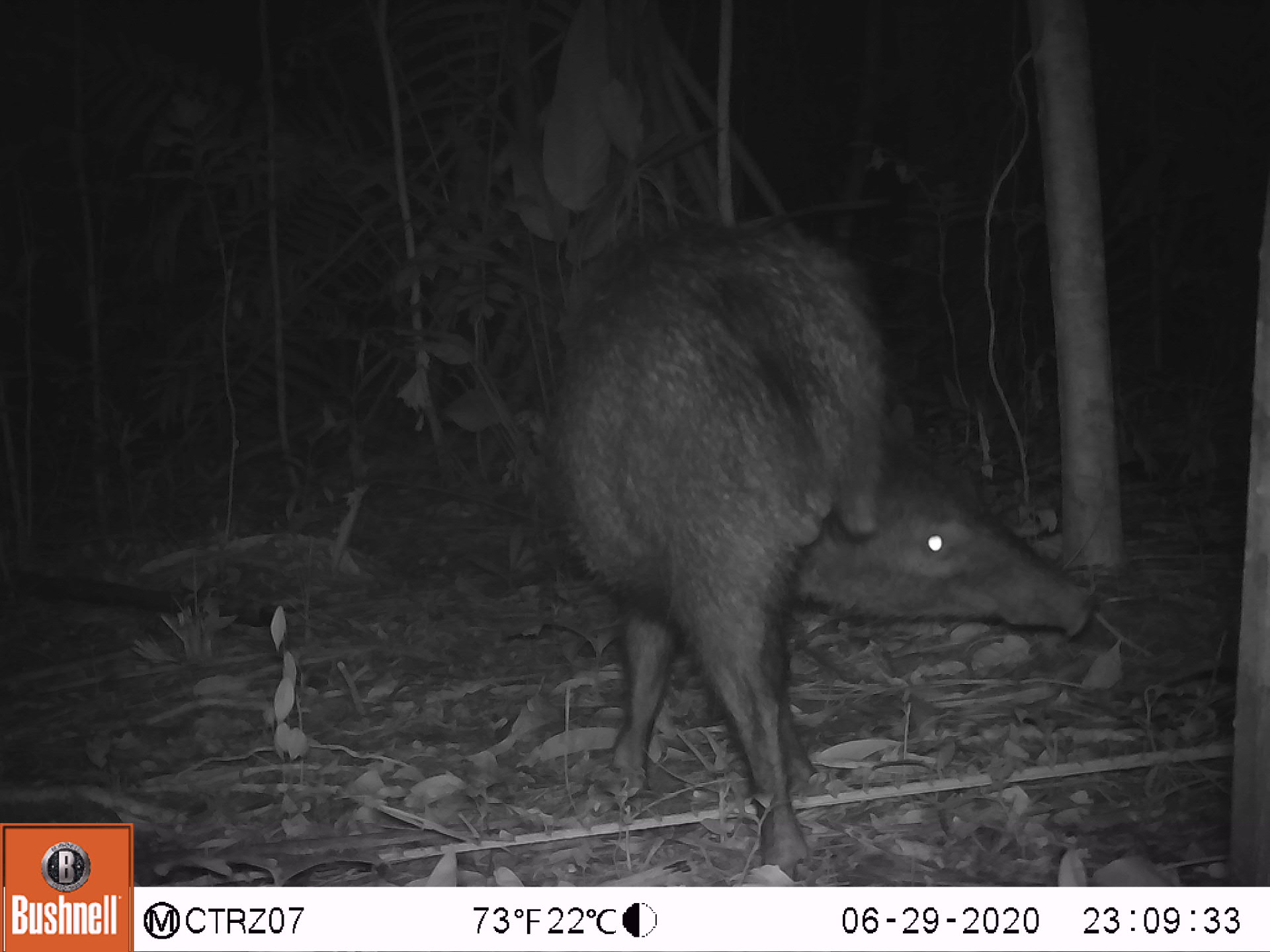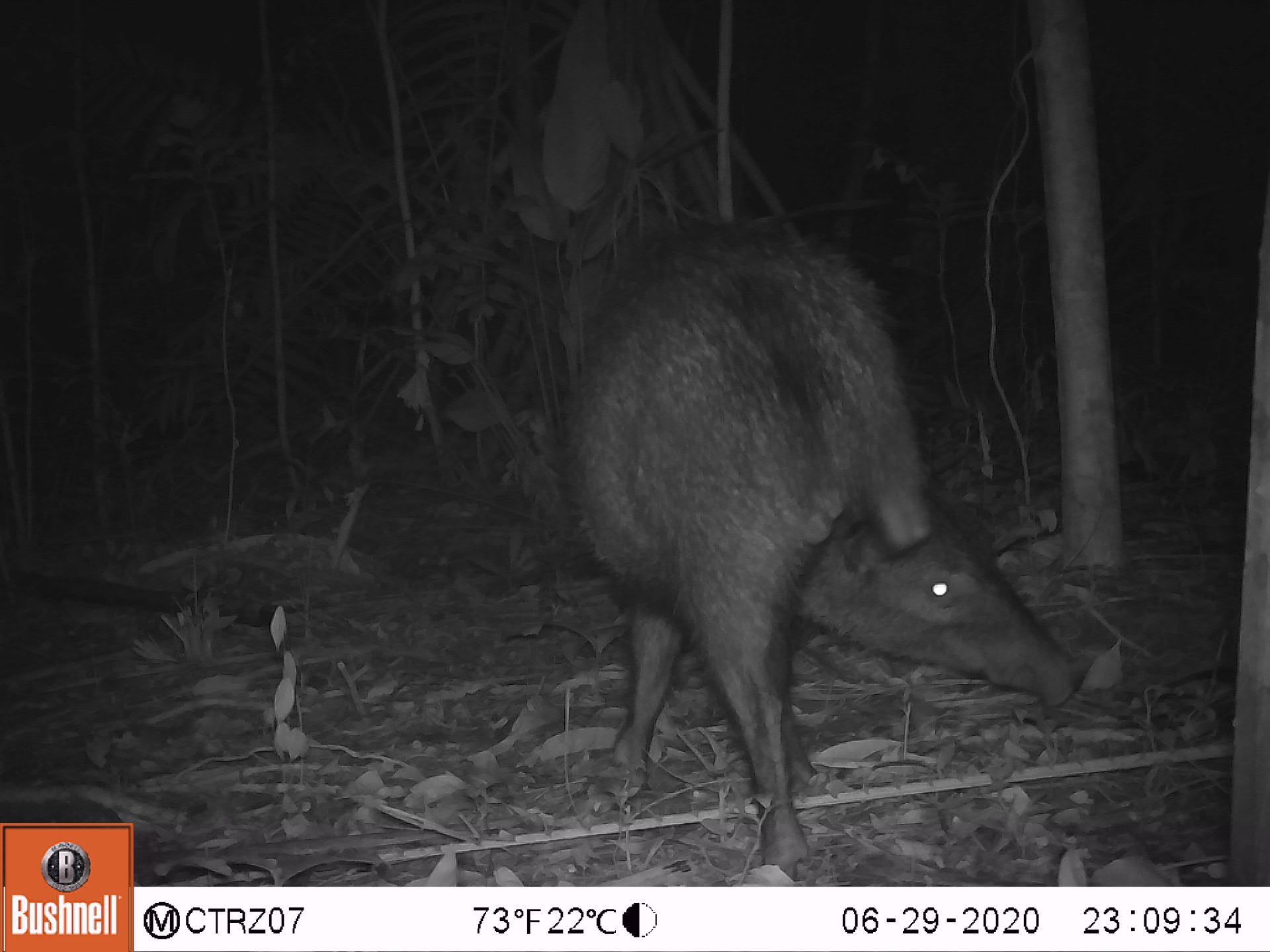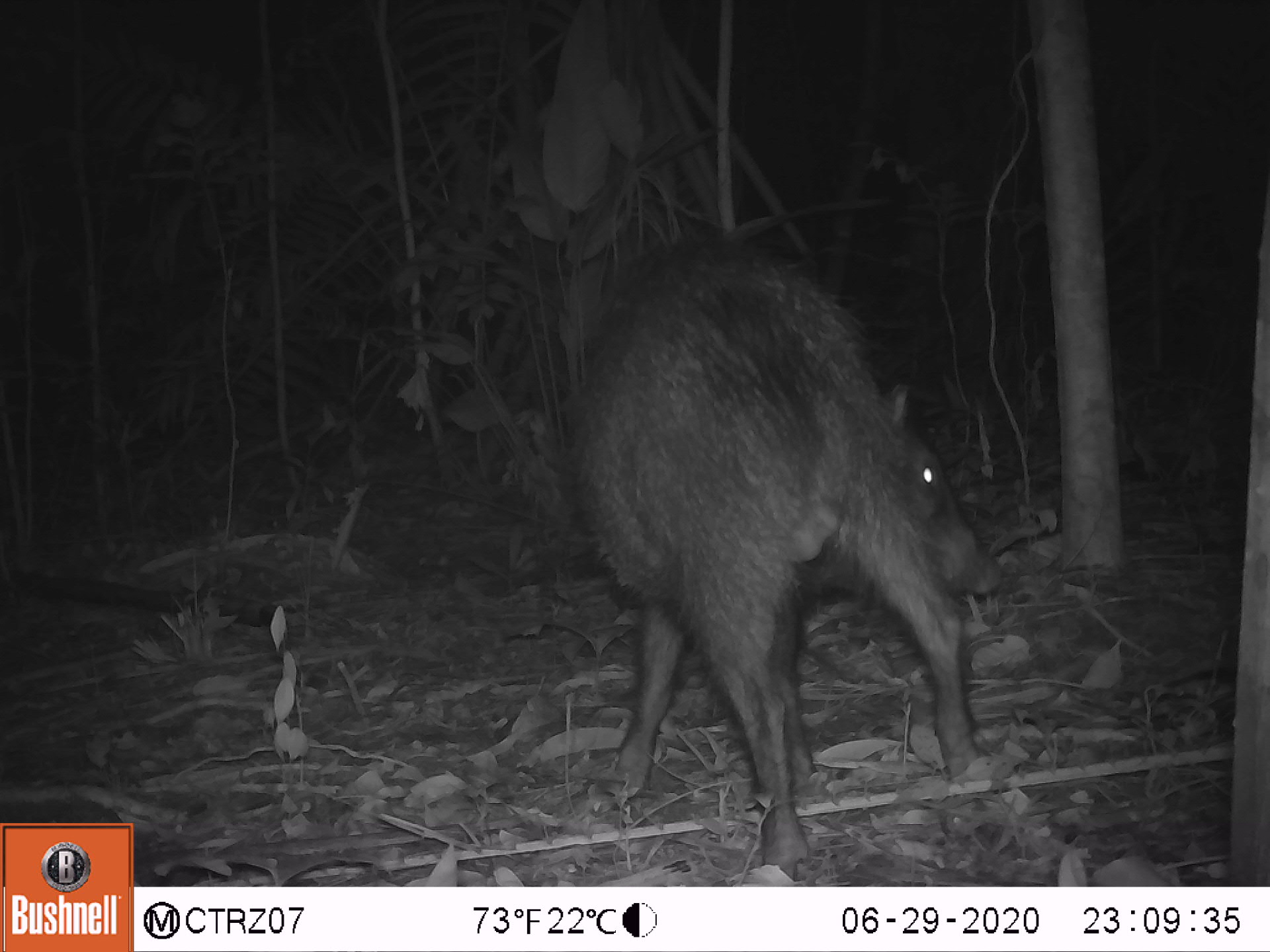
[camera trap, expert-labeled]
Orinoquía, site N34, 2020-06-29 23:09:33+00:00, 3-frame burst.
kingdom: Animalia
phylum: Chordata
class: Mammalia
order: Artiodactyla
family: Tayassuidae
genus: Pecari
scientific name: Pecari tajacu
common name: collared peccary